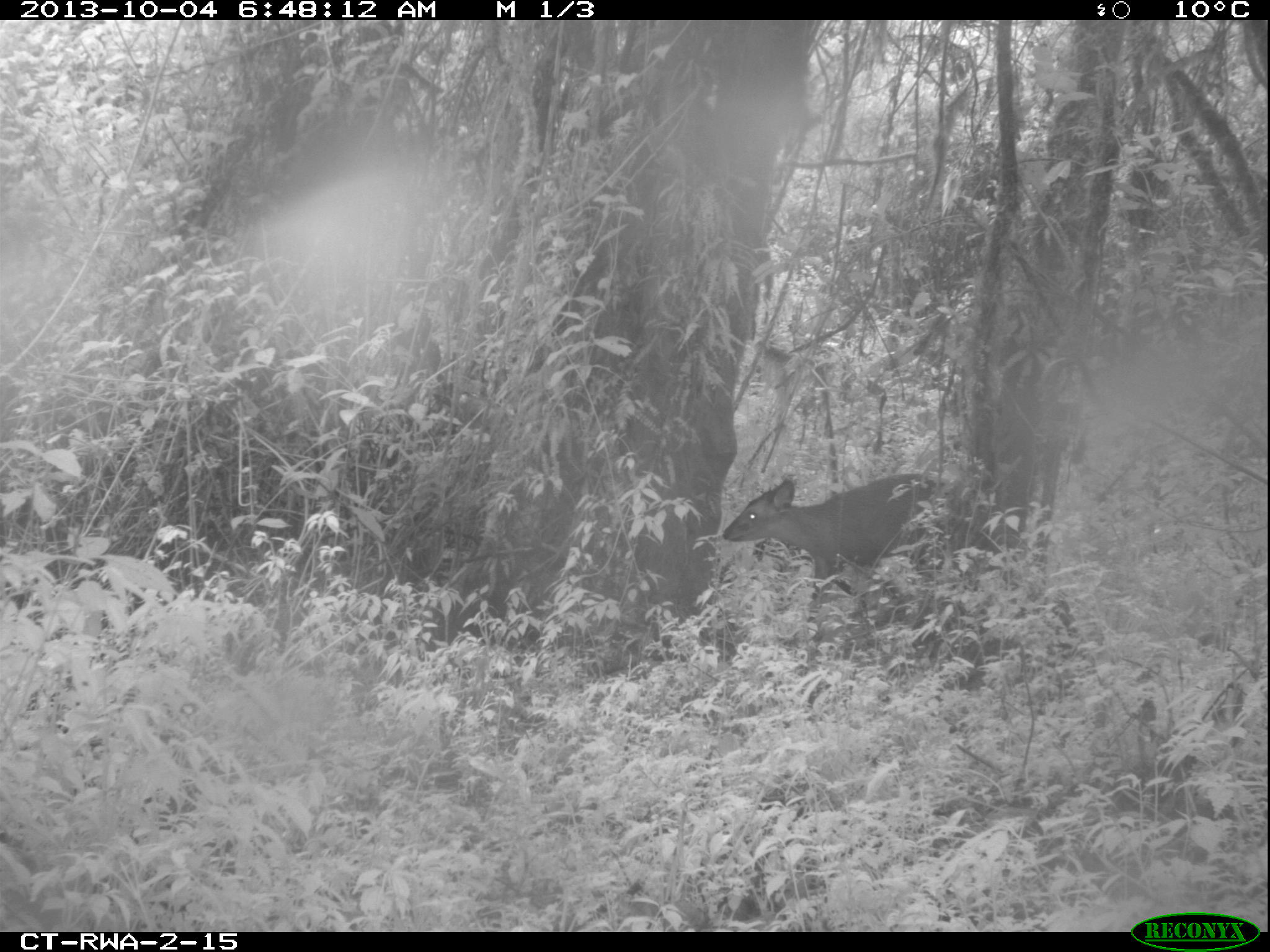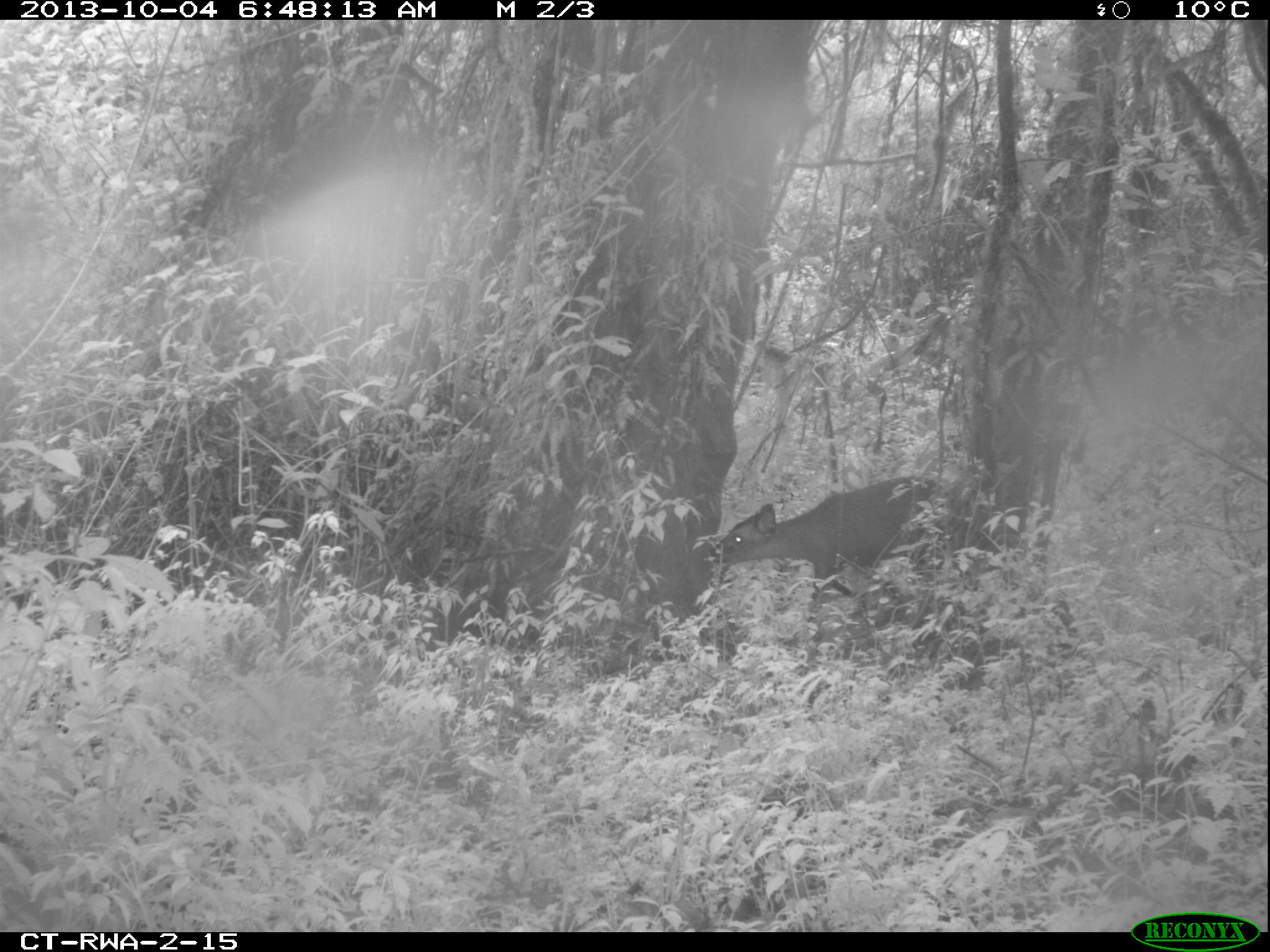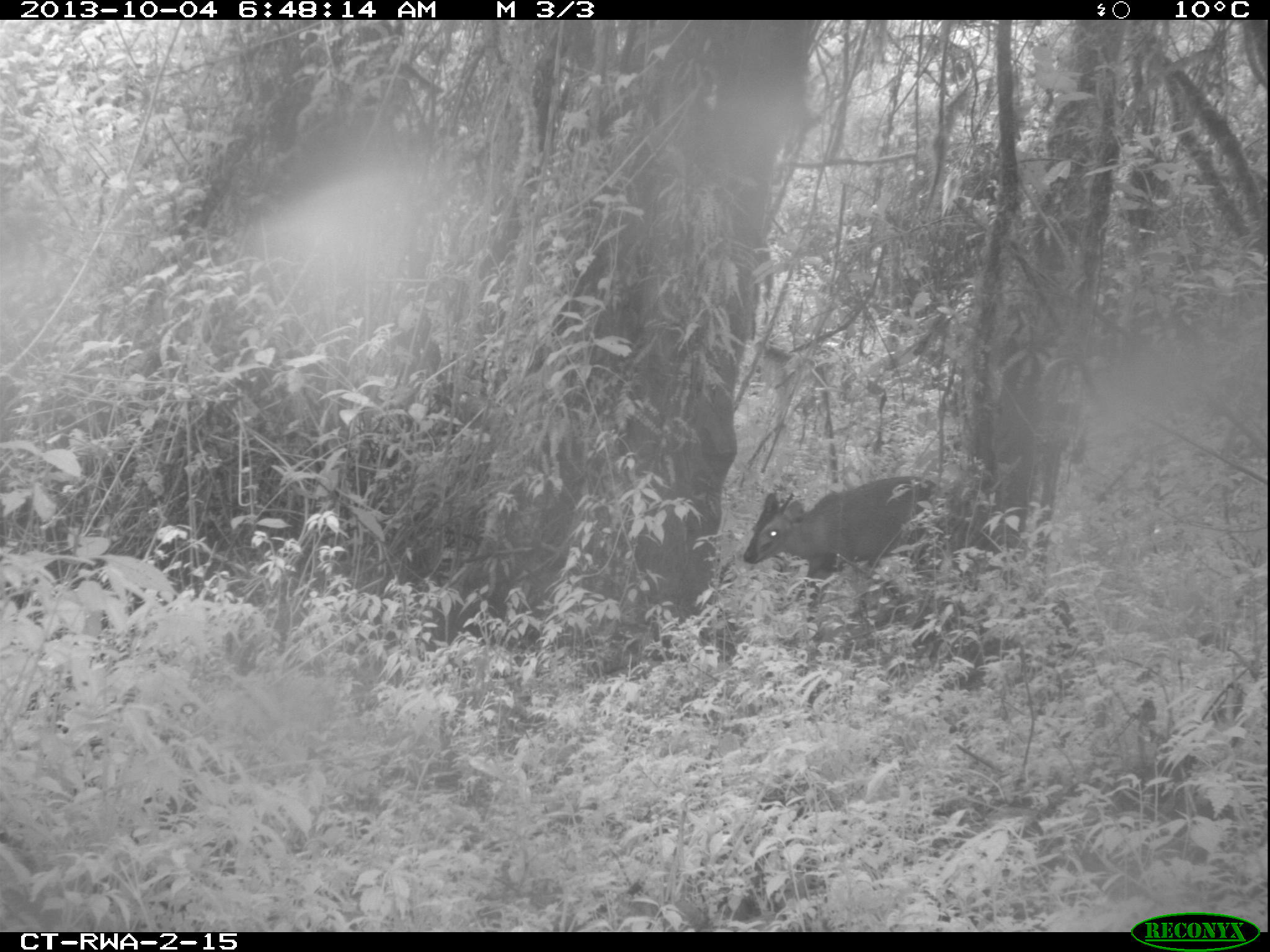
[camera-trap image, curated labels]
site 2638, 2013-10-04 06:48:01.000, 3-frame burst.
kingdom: Animalia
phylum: Chordata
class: Mammalia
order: Artiodactyla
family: Bovidae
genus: Cephalophus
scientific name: Cephalophus nigrifrons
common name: black-fronted duiker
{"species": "Cephalophus nigrifrons (black-fronted duiker)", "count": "1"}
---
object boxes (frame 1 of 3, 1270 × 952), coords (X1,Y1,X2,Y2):
cephalophus nigrifrons: (718,472,988,636)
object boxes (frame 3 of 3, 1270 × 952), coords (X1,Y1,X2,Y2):
cephalophus nigrifrons: (743,474,988,640)